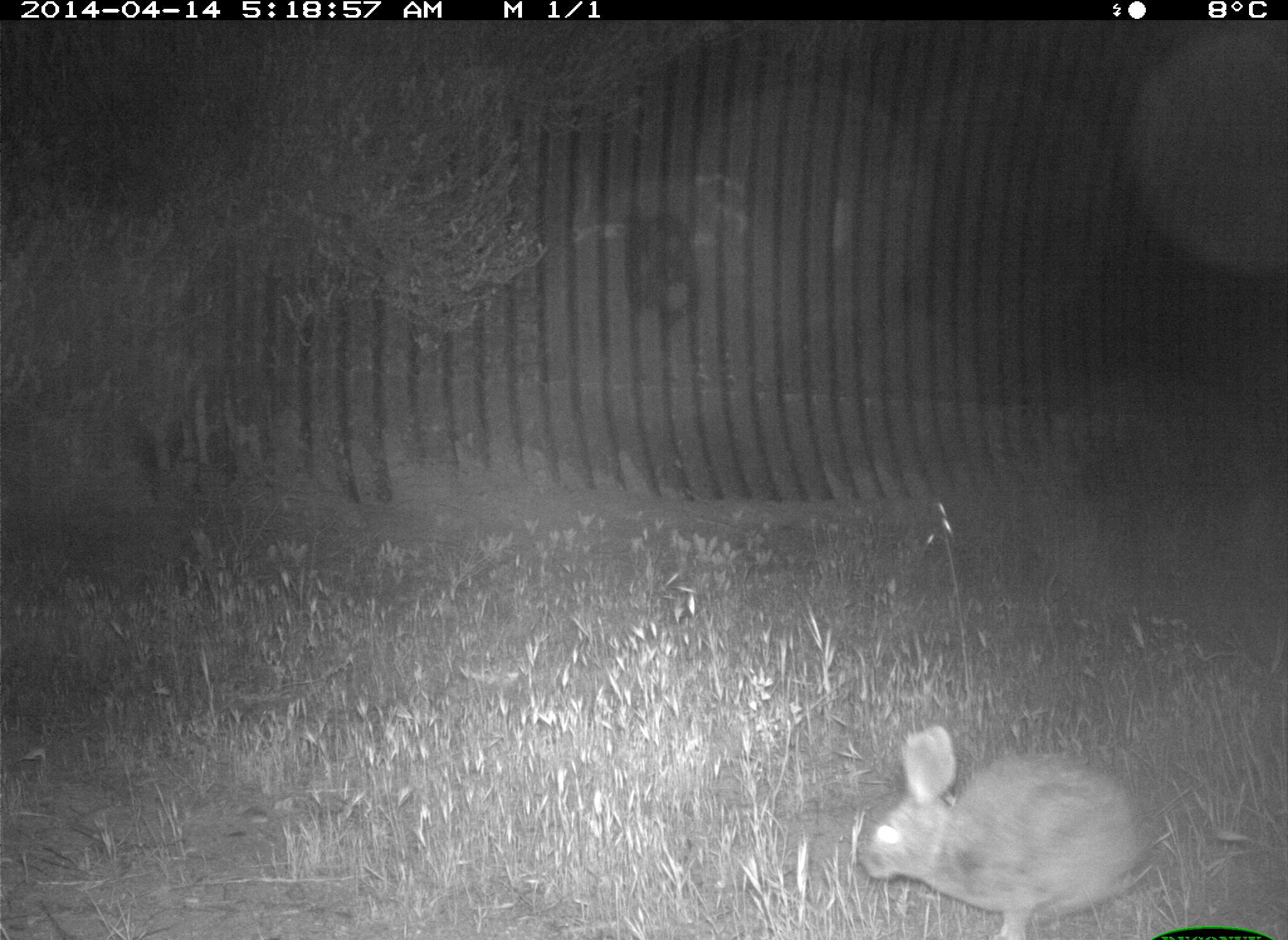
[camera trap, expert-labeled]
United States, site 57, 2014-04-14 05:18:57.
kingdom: Animalia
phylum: Chordata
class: Mammalia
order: Lagomorpha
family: Leporidae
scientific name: Leporidae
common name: rabbits and hares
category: rabbit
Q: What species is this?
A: Rabbit (rabbits and hares) (Leporidae).